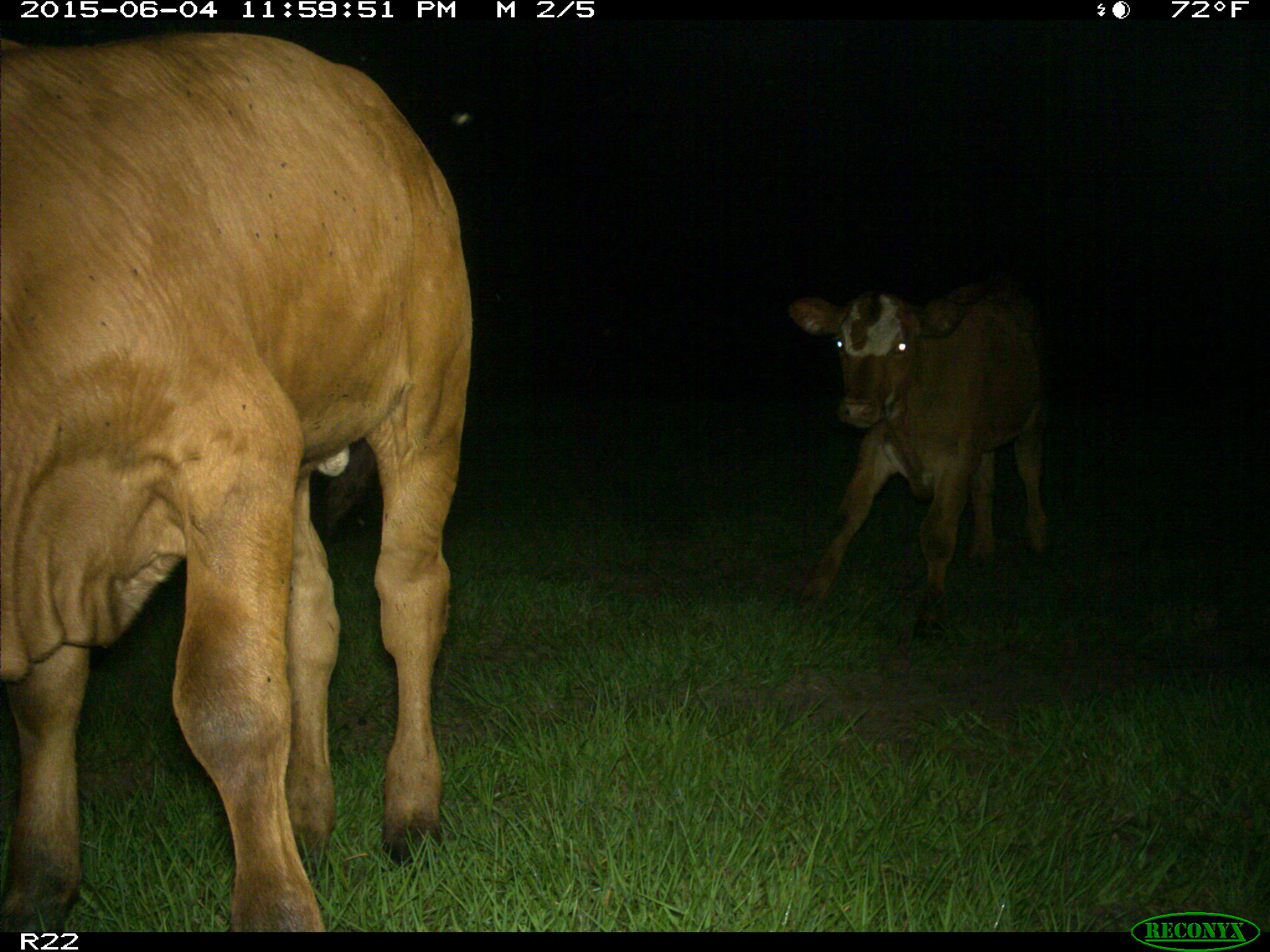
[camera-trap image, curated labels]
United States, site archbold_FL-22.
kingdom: Animalia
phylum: Chordata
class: Mammalia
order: Artiodactyla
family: Bovidae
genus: Bos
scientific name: Bos taurus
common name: domestic cow